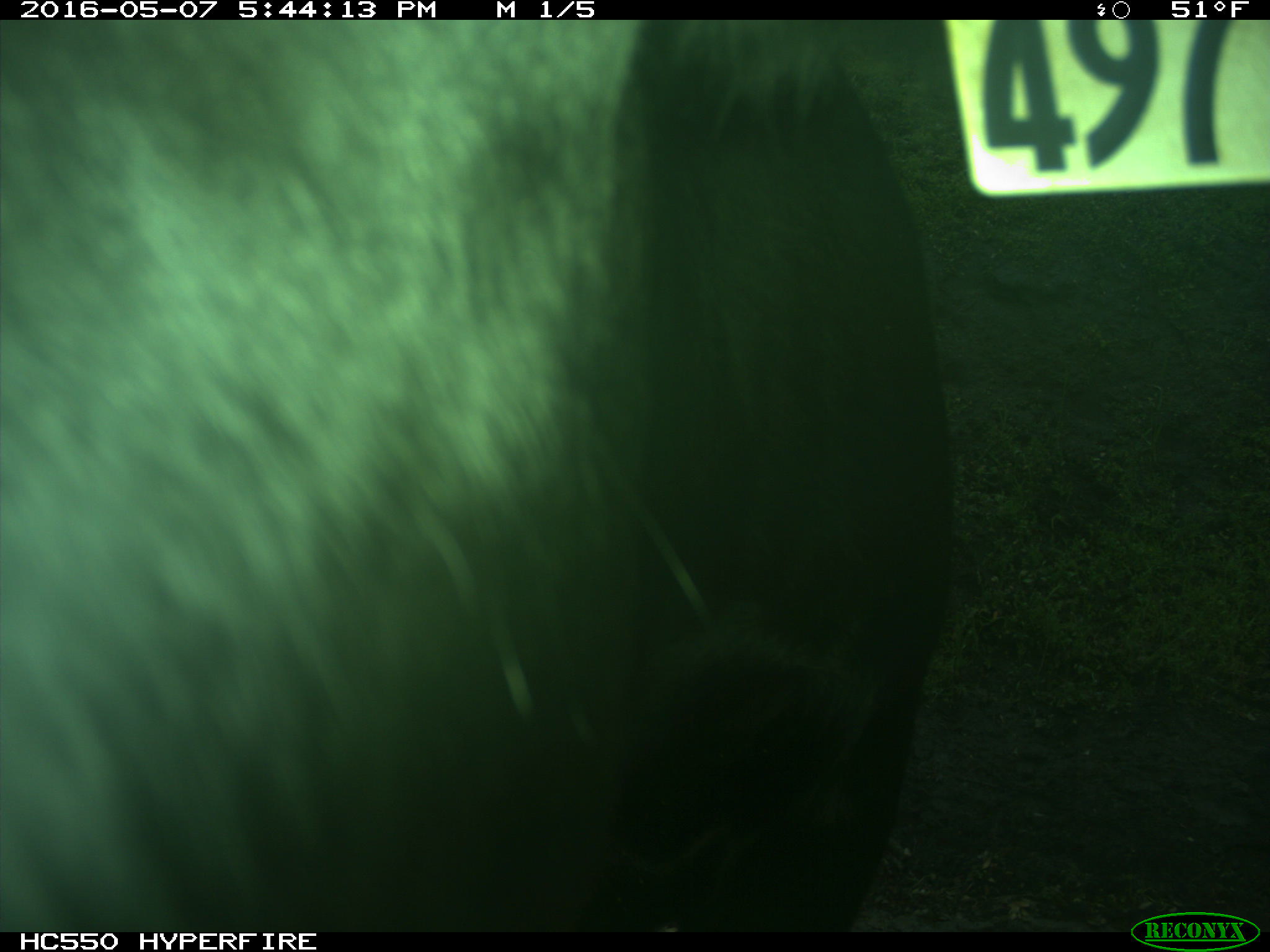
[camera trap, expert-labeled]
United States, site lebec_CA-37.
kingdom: Animalia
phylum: Chordata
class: Mammalia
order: Artiodactyla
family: Bovidae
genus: Bos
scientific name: Bos taurus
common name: domestic cow